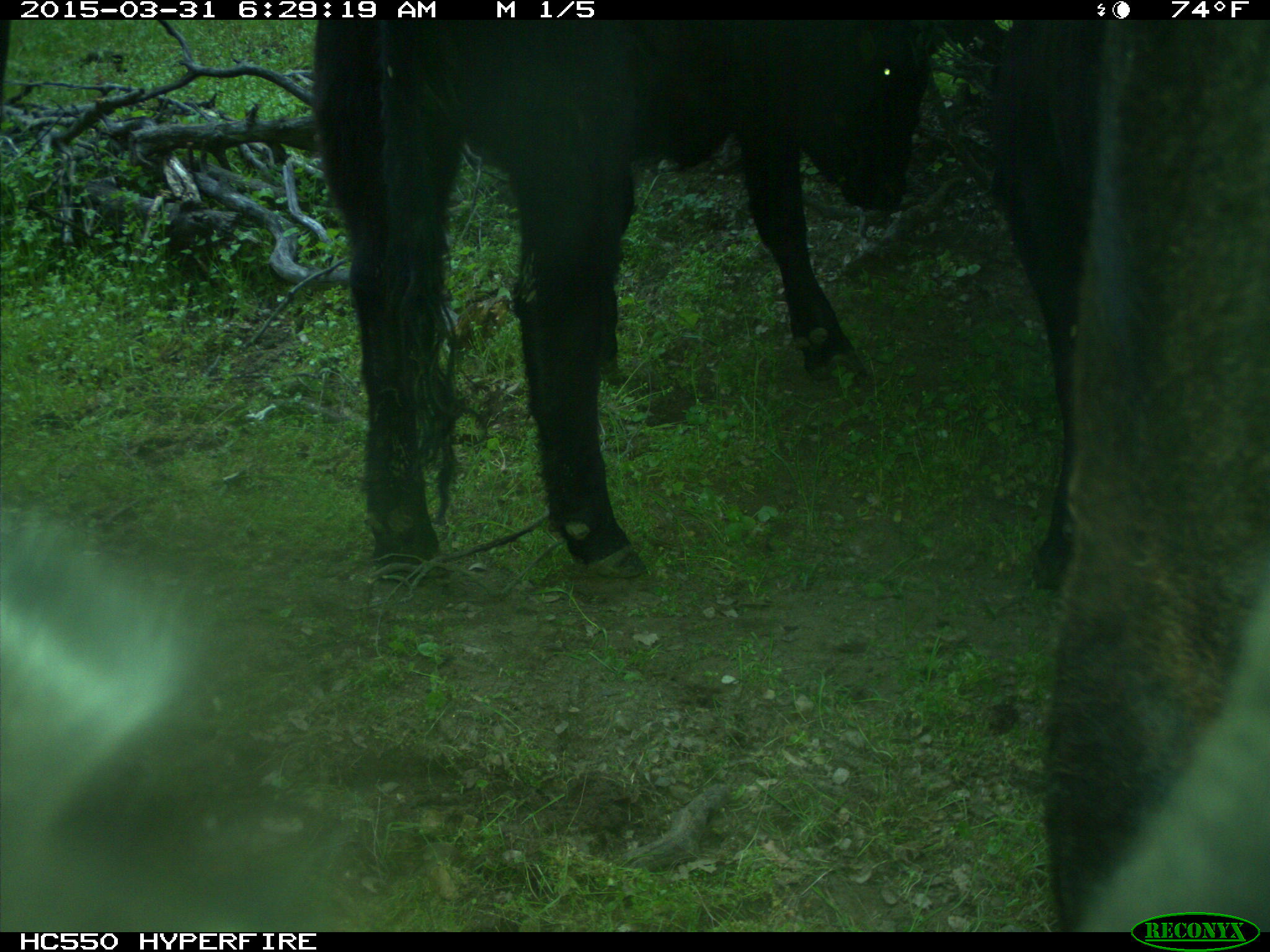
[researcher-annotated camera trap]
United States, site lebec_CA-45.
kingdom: Animalia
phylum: Chordata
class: Mammalia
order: Artiodactyla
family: Bovidae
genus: Bos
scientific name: Bos taurus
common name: domestic cow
Bos taurus (domestic cow).